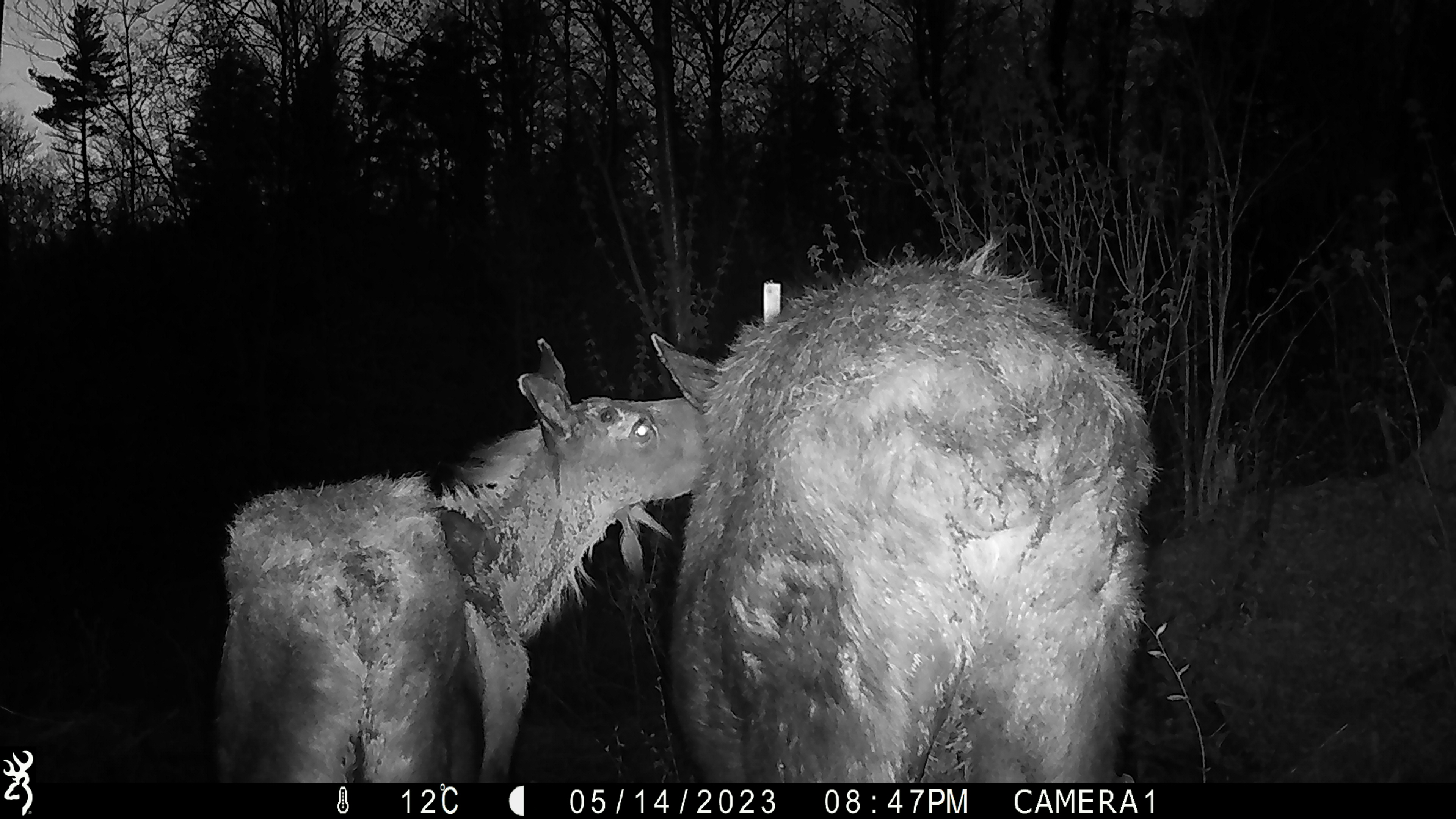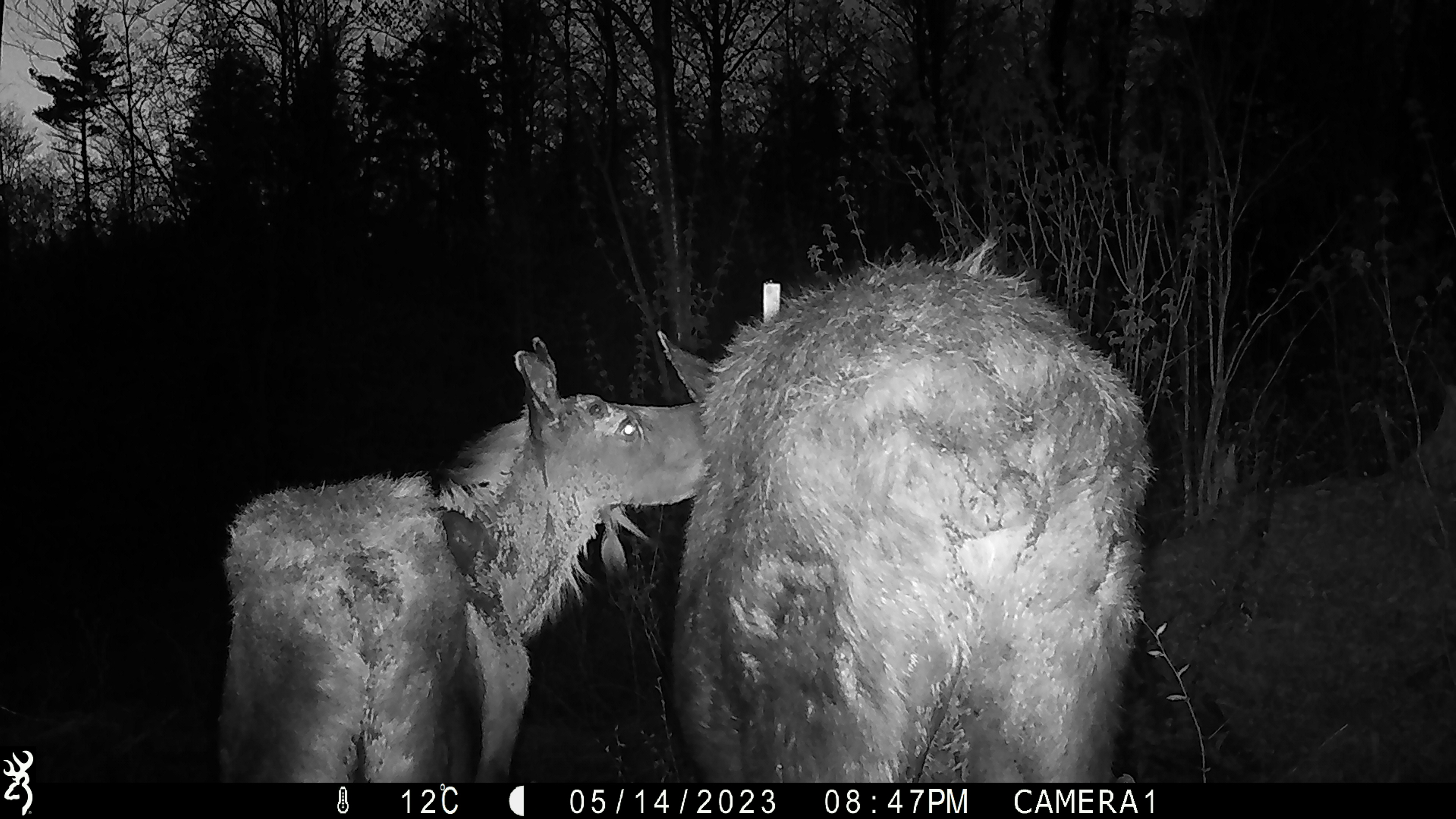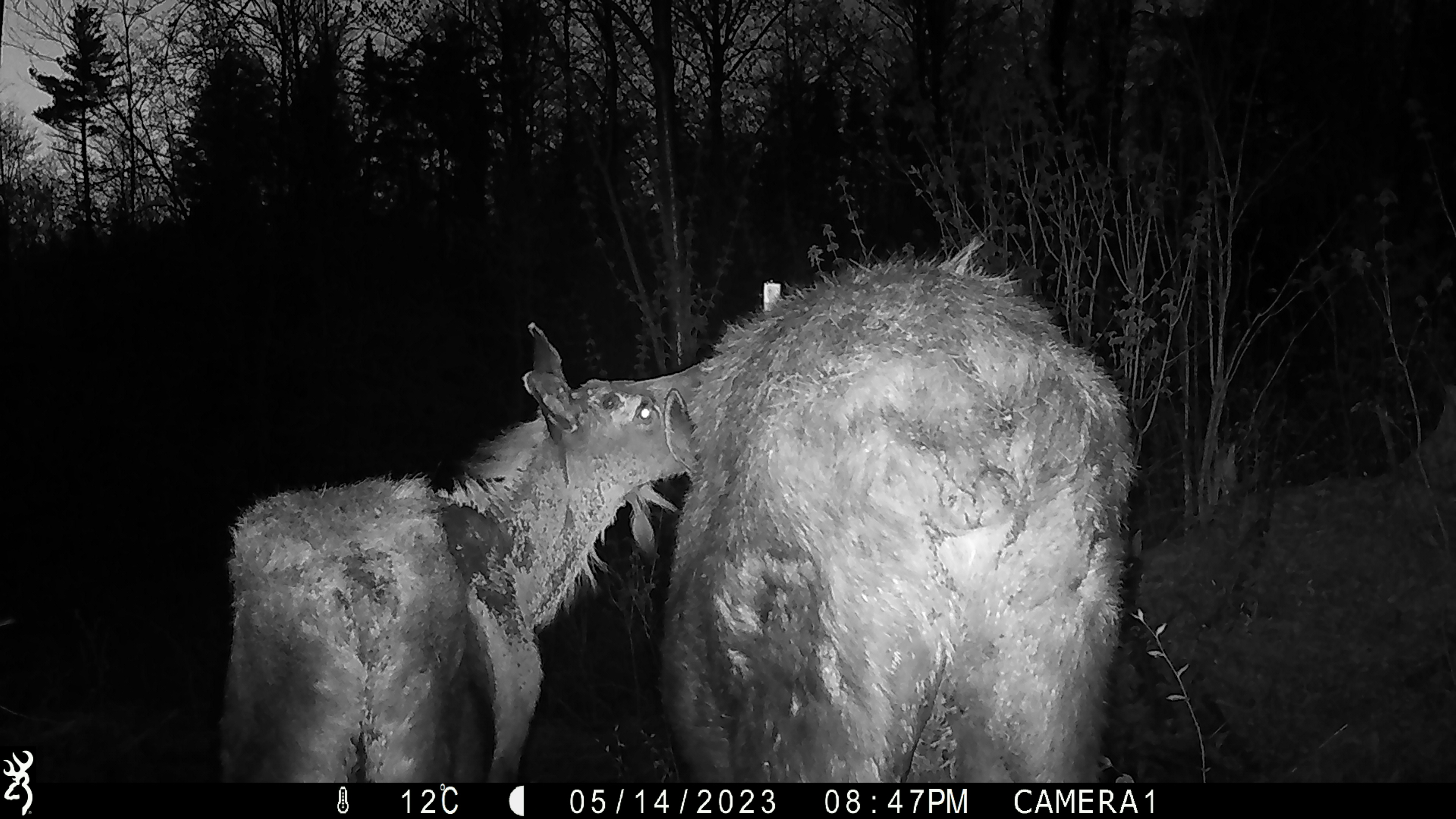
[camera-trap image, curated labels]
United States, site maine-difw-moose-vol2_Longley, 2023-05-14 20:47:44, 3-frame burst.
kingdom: Animalia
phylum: Chordata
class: Mammalia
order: Artiodactyla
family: Cervidae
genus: Alces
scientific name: Alces alces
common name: moose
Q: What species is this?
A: Moose (Alces alces).